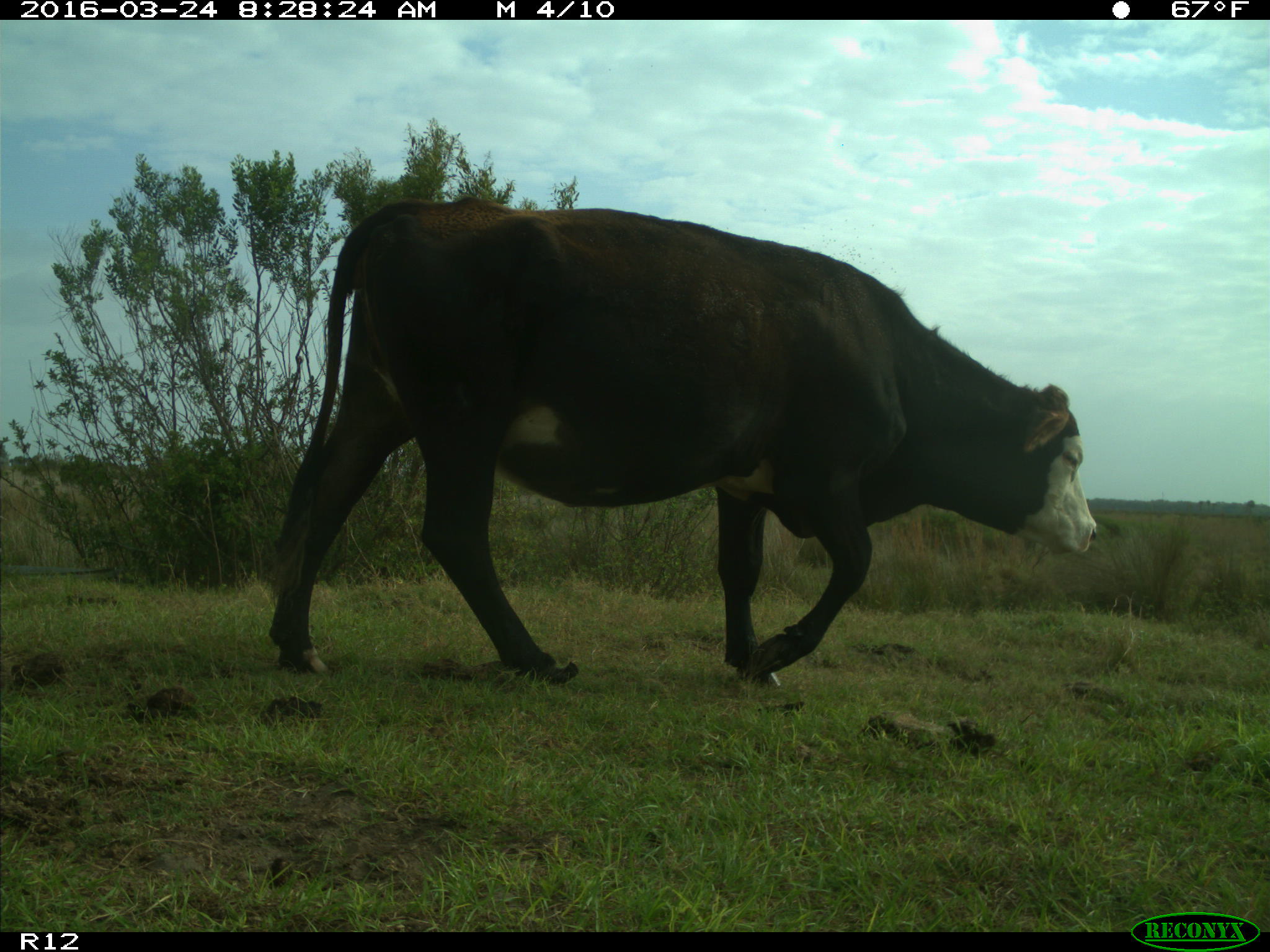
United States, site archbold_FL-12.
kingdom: Animalia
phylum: Chordata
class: Mammalia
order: Artiodactyla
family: Bovidae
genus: Bos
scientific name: Bos taurus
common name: domestic cow